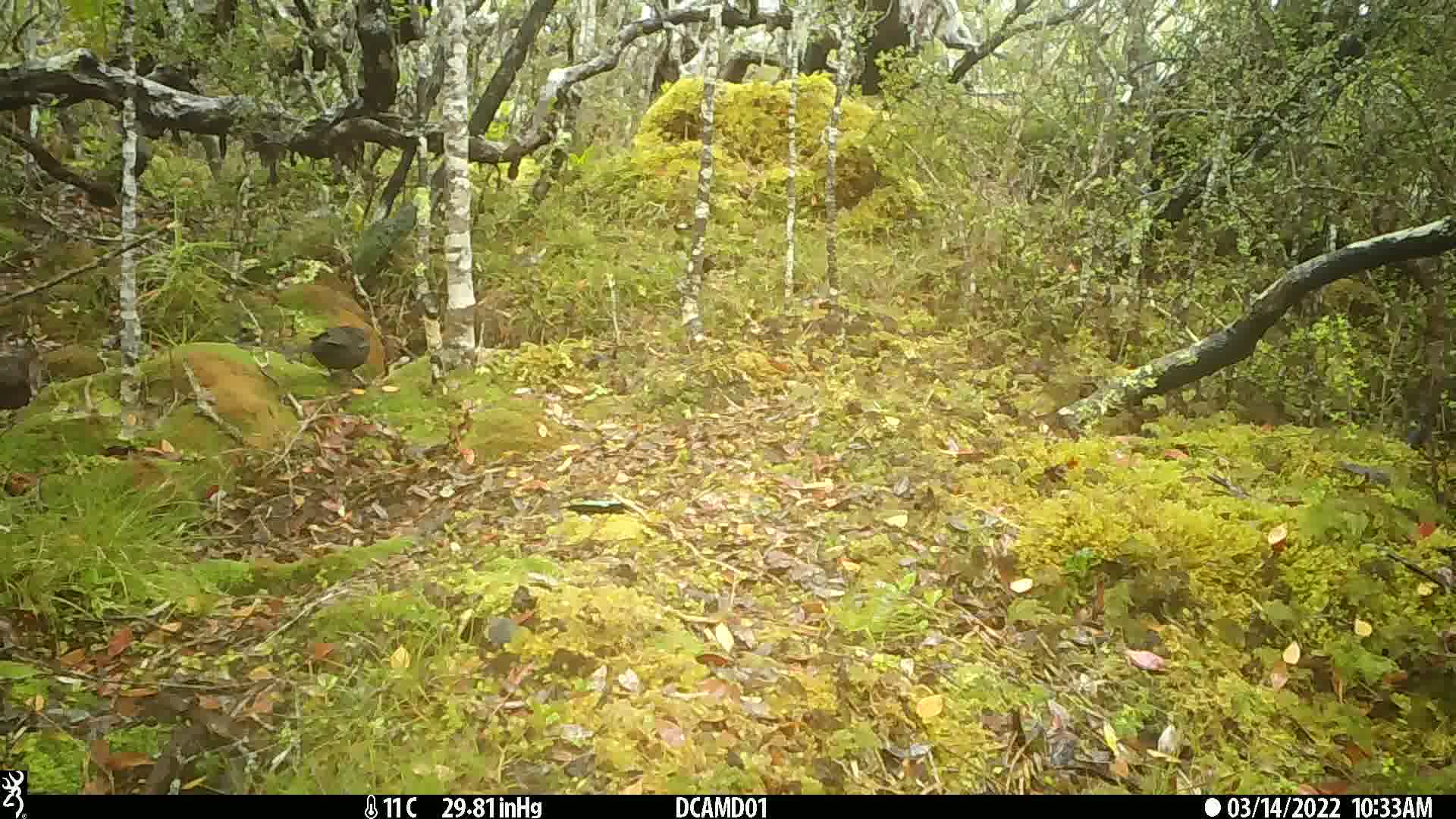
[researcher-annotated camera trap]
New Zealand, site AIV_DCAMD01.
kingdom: Animalia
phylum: Chordata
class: Aves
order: Passeriformes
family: Turdidae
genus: Turdus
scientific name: Turdus merula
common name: eurasian blackbird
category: blackbird